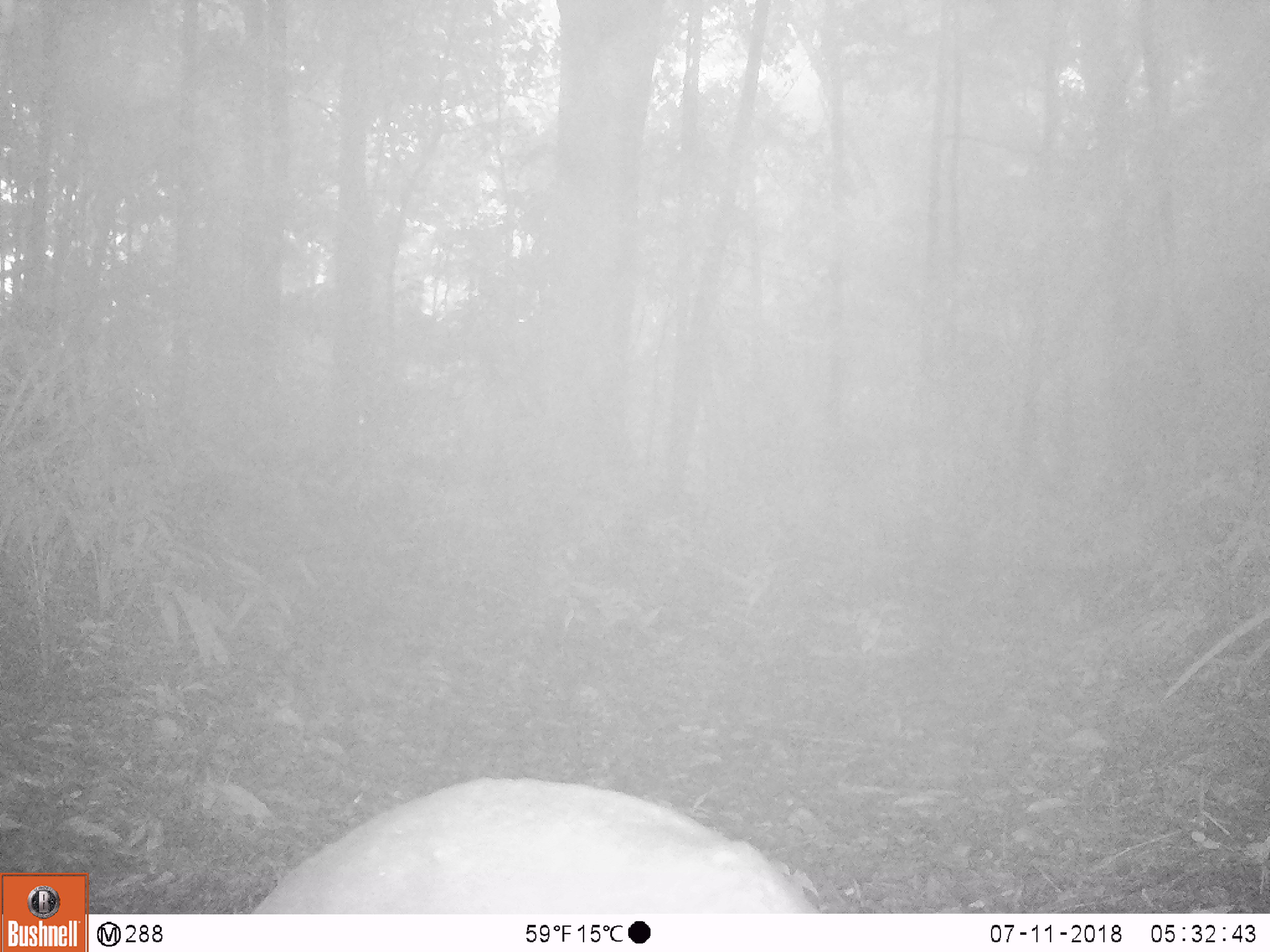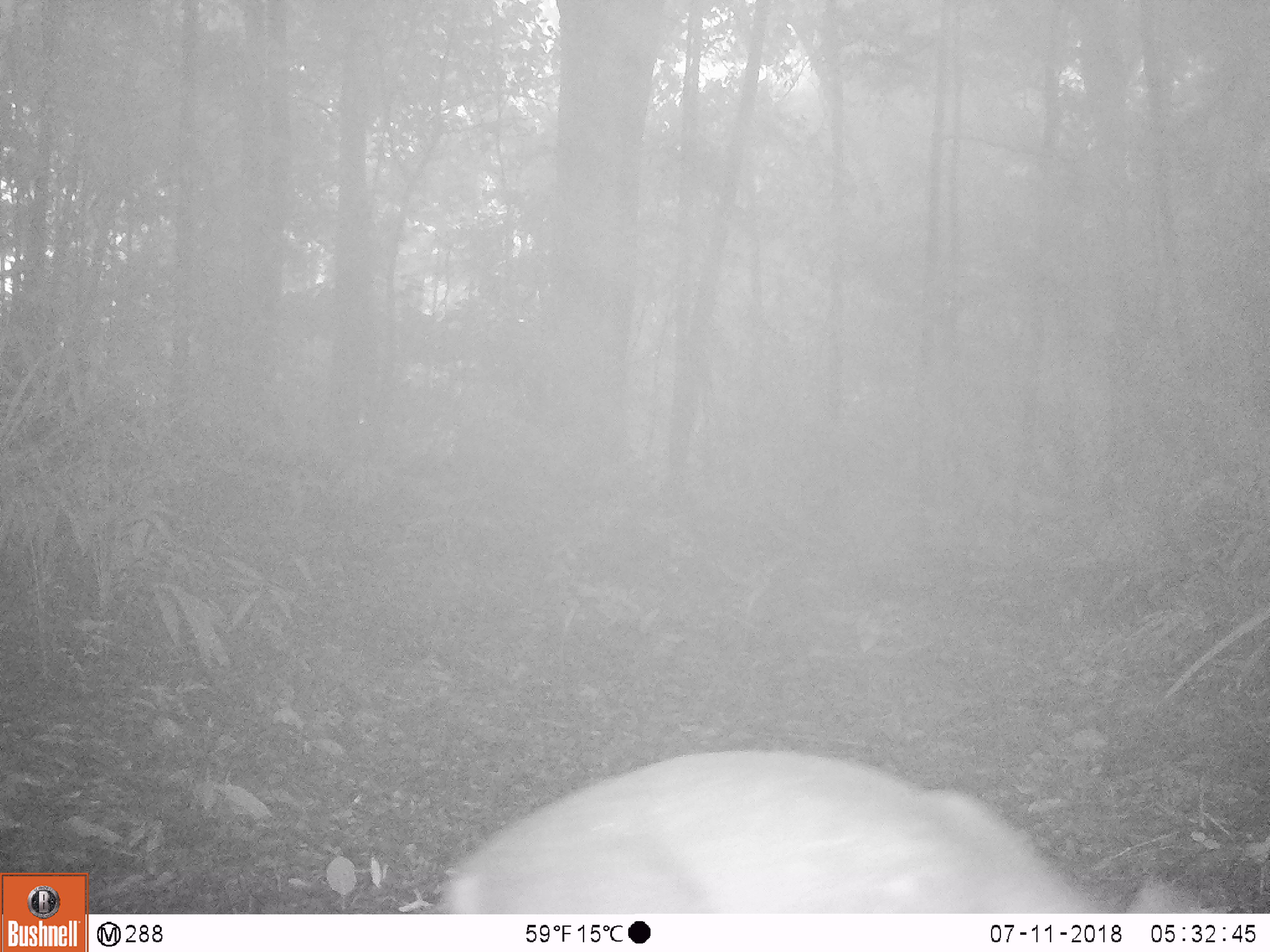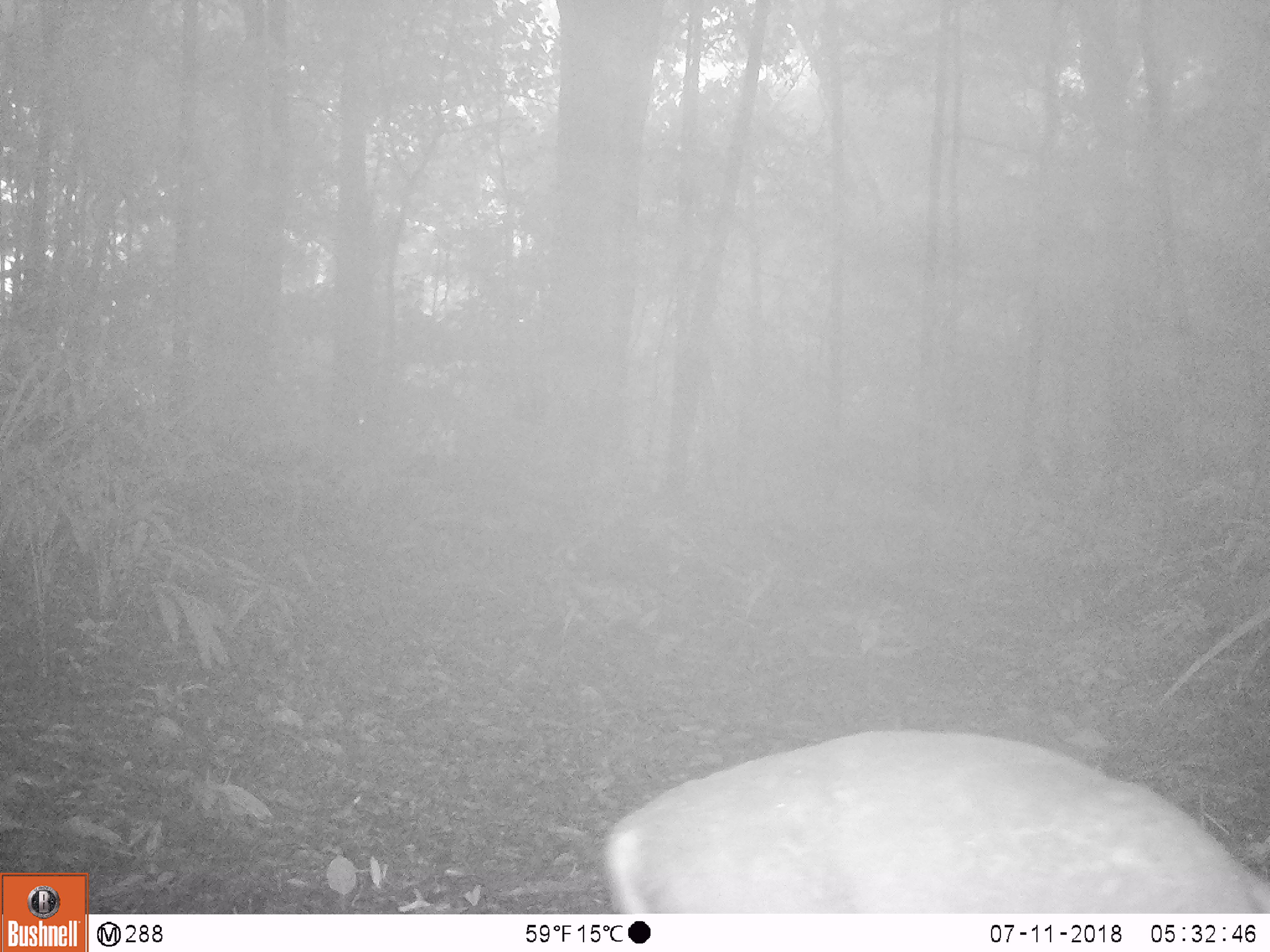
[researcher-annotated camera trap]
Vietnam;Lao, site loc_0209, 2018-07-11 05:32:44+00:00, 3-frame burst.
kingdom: Animalia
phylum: Chordata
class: Mammalia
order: Artiodactyla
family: Cervidae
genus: Muntiacus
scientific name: Muntiacus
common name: muntjacs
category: unidentified muntjac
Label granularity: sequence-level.